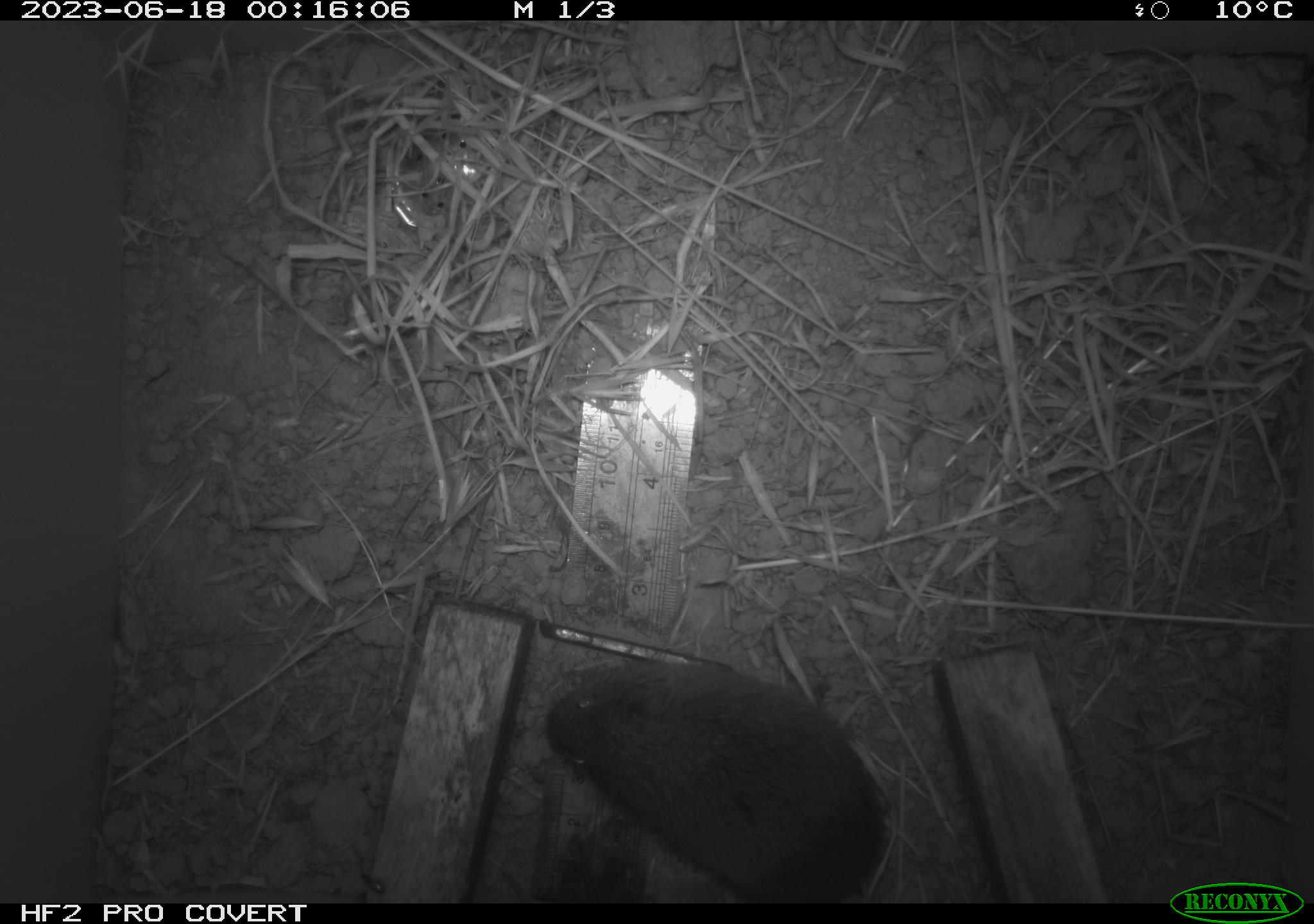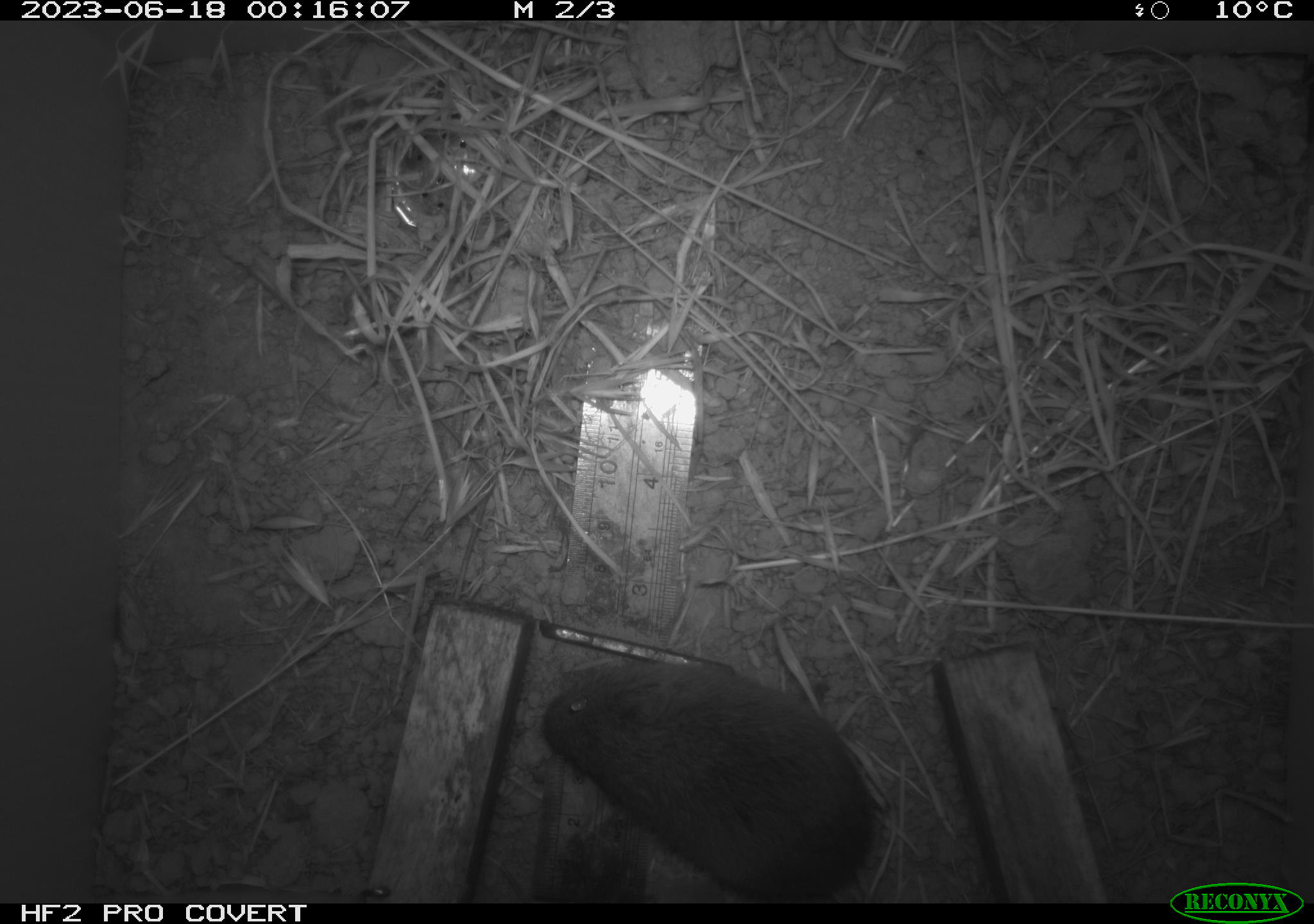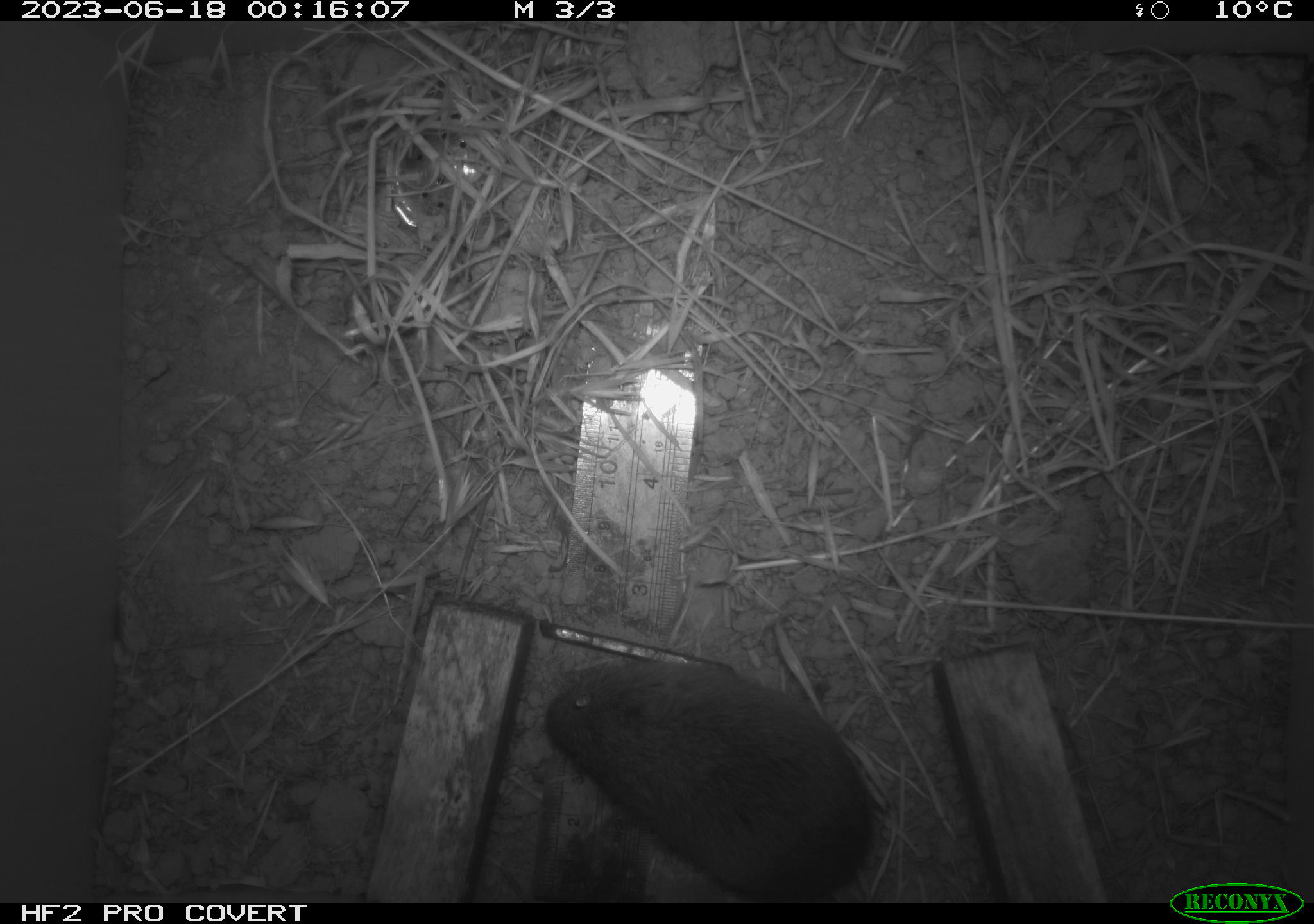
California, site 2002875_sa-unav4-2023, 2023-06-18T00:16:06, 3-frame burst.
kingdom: Animalia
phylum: Chordata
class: Mammalia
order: Rodentia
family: Cricetidae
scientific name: Arvicolinae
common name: voles, lemmings, and muskrats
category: arvicolinae subfamily